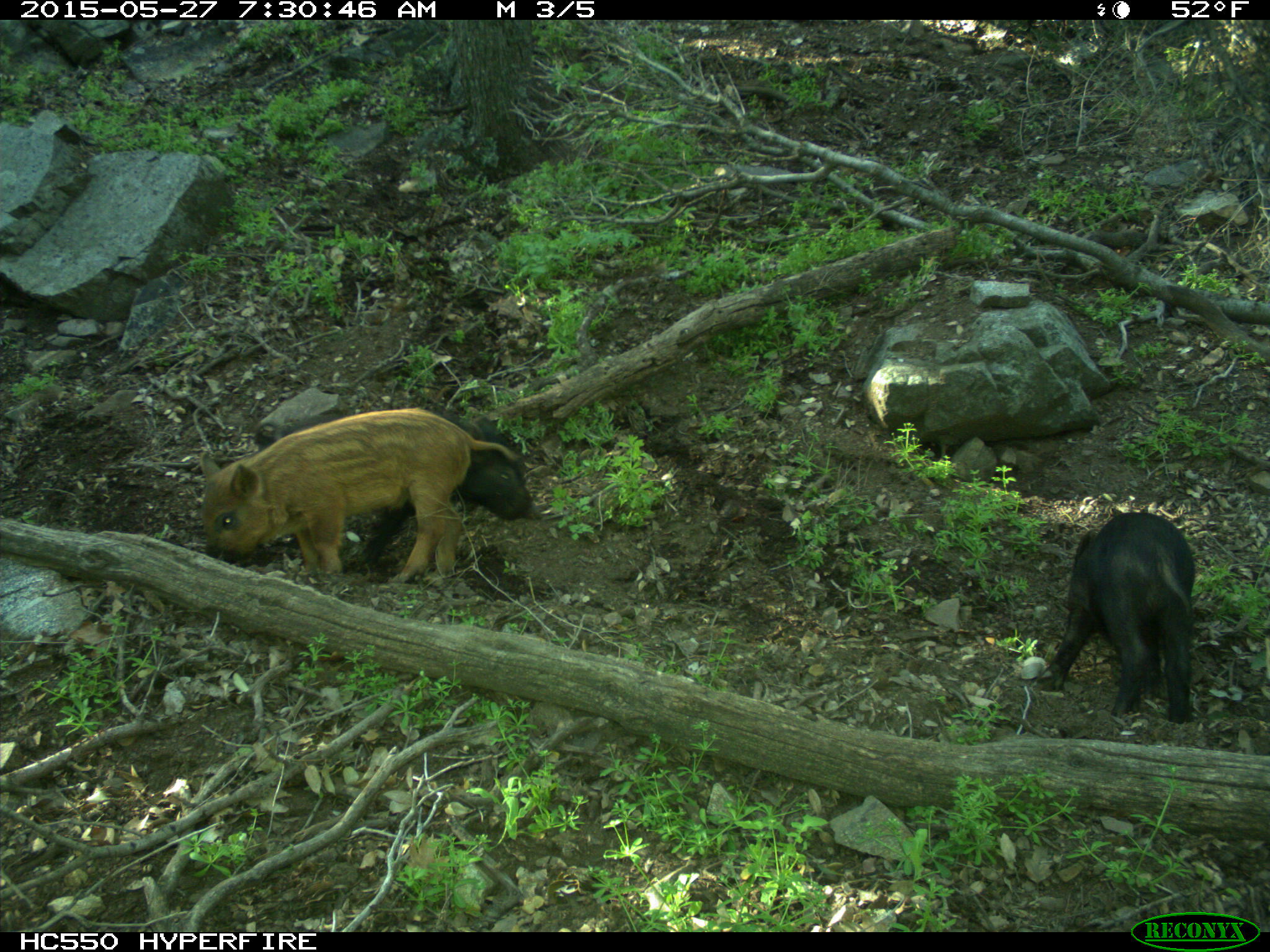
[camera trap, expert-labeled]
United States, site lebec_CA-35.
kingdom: Animalia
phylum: Chordata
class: Mammalia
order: Artiodactyla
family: Suidae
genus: Sus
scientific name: Sus scrofa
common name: wild boar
Sus scrofa (wild boar).